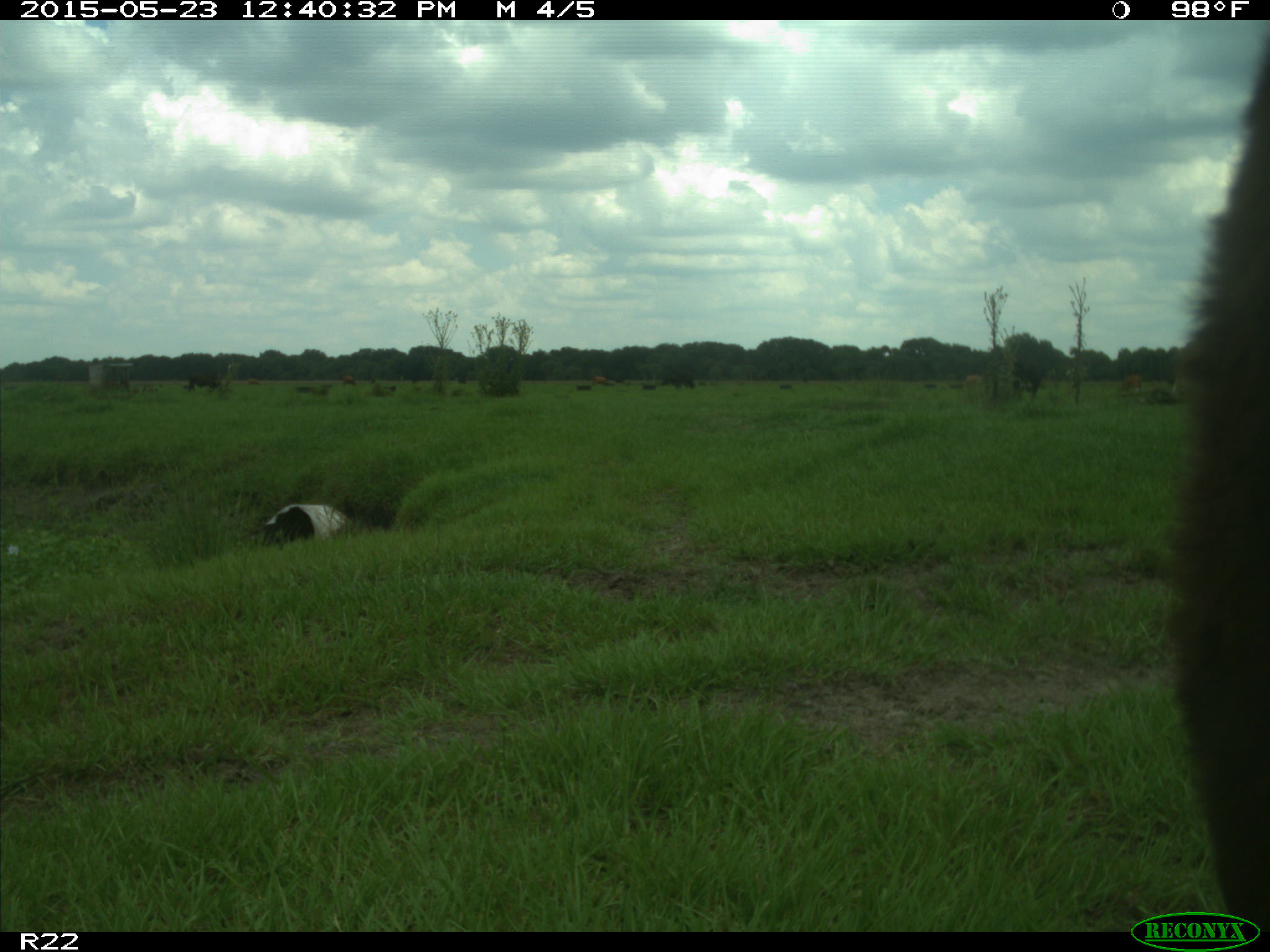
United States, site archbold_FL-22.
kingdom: Animalia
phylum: Chordata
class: Mammalia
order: Artiodactyla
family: Bovidae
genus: Bos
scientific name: Bos taurus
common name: domestic cow